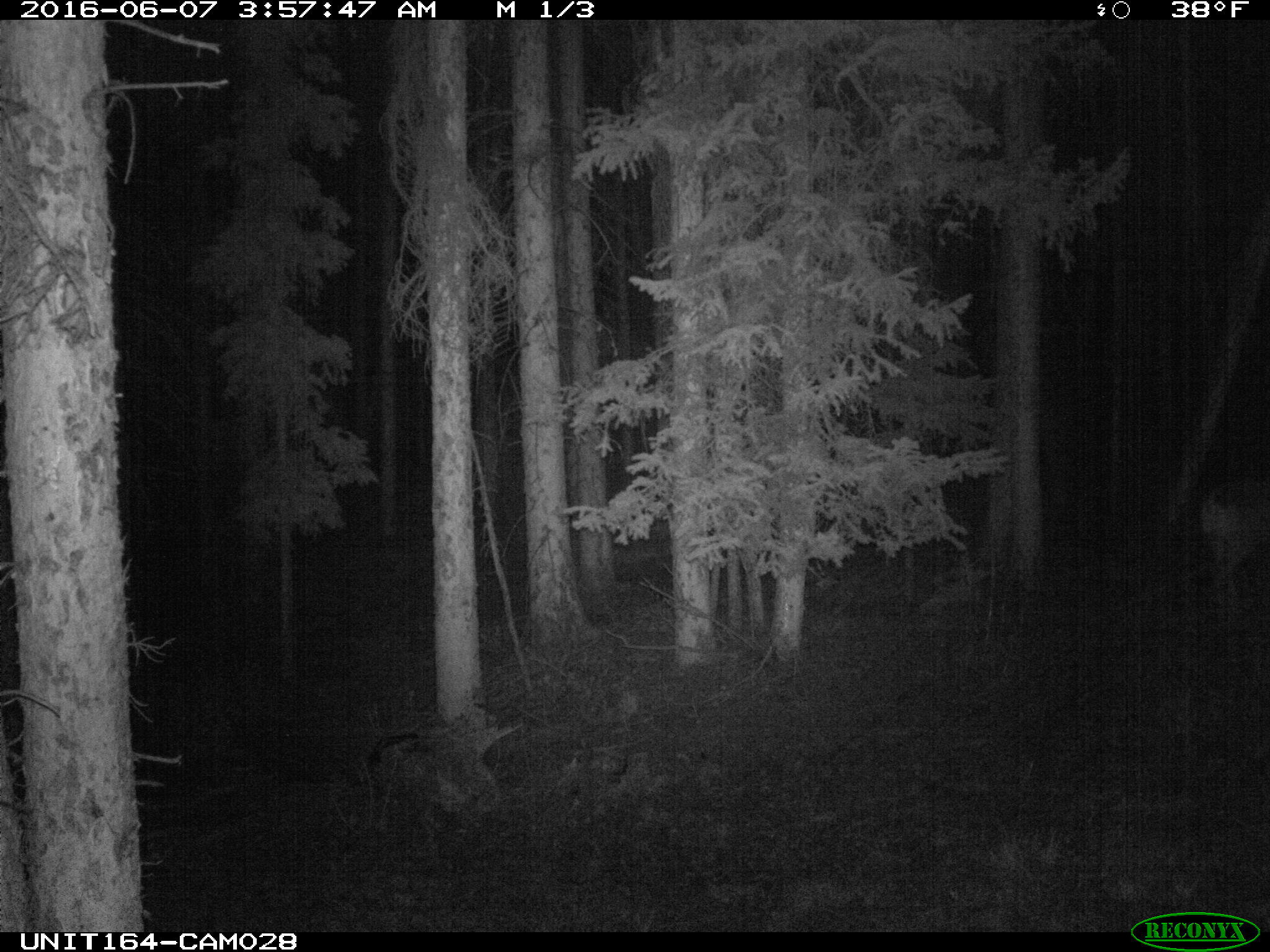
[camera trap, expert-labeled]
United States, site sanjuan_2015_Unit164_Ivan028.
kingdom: Animalia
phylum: Chordata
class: Mammalia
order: Artiodactyla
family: Cervidae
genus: Odocoileus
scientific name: Odocoileus hemionus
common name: mule deer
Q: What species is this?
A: Odocoileus hemionus (mule deer).